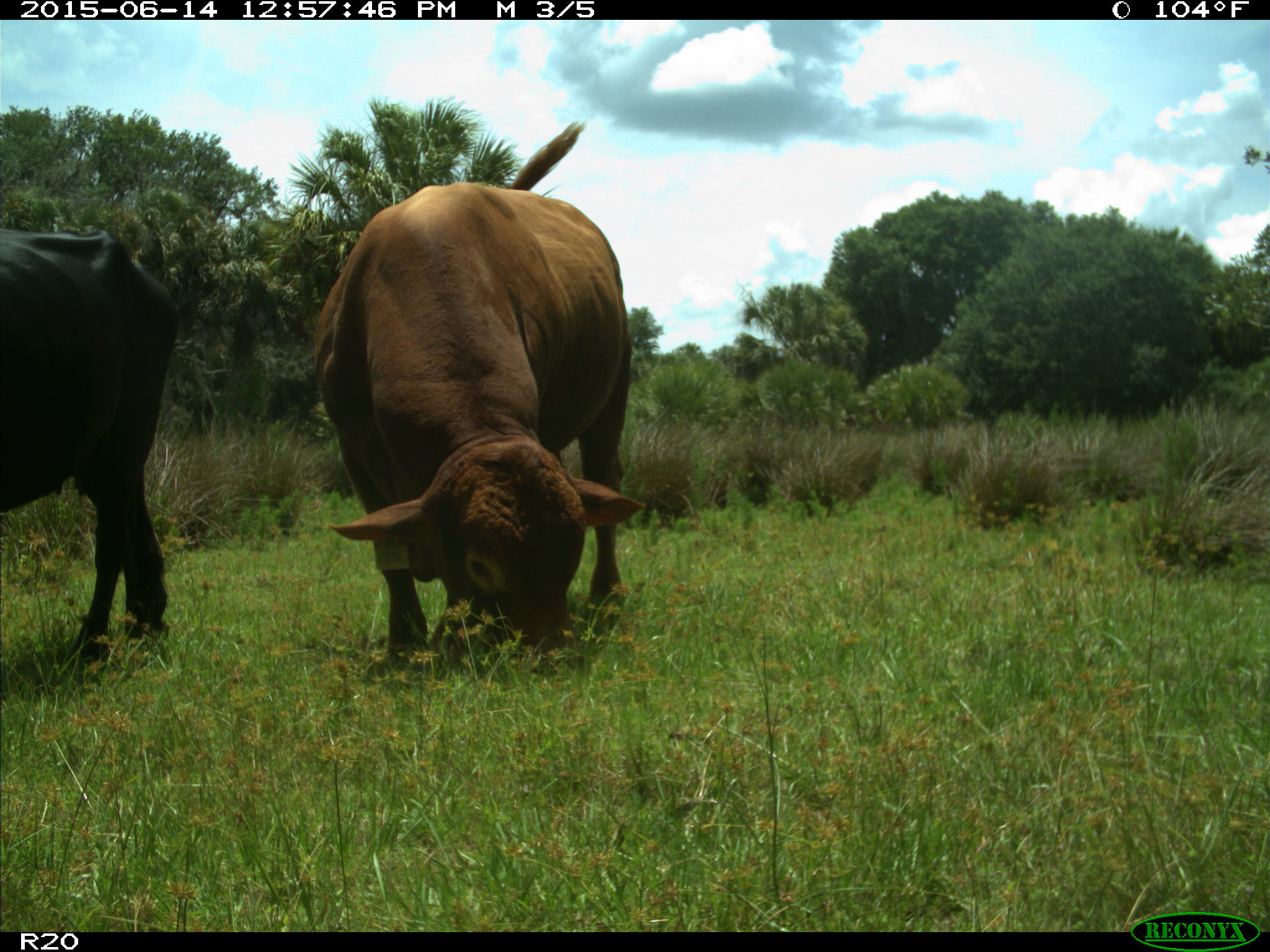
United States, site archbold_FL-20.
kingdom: Animalia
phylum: Chordata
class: Mammalia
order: Artiodactyla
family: Bovidae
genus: Bos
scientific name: Bos taurus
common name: domestic cow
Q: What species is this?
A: Bos taurus (domestic cow).